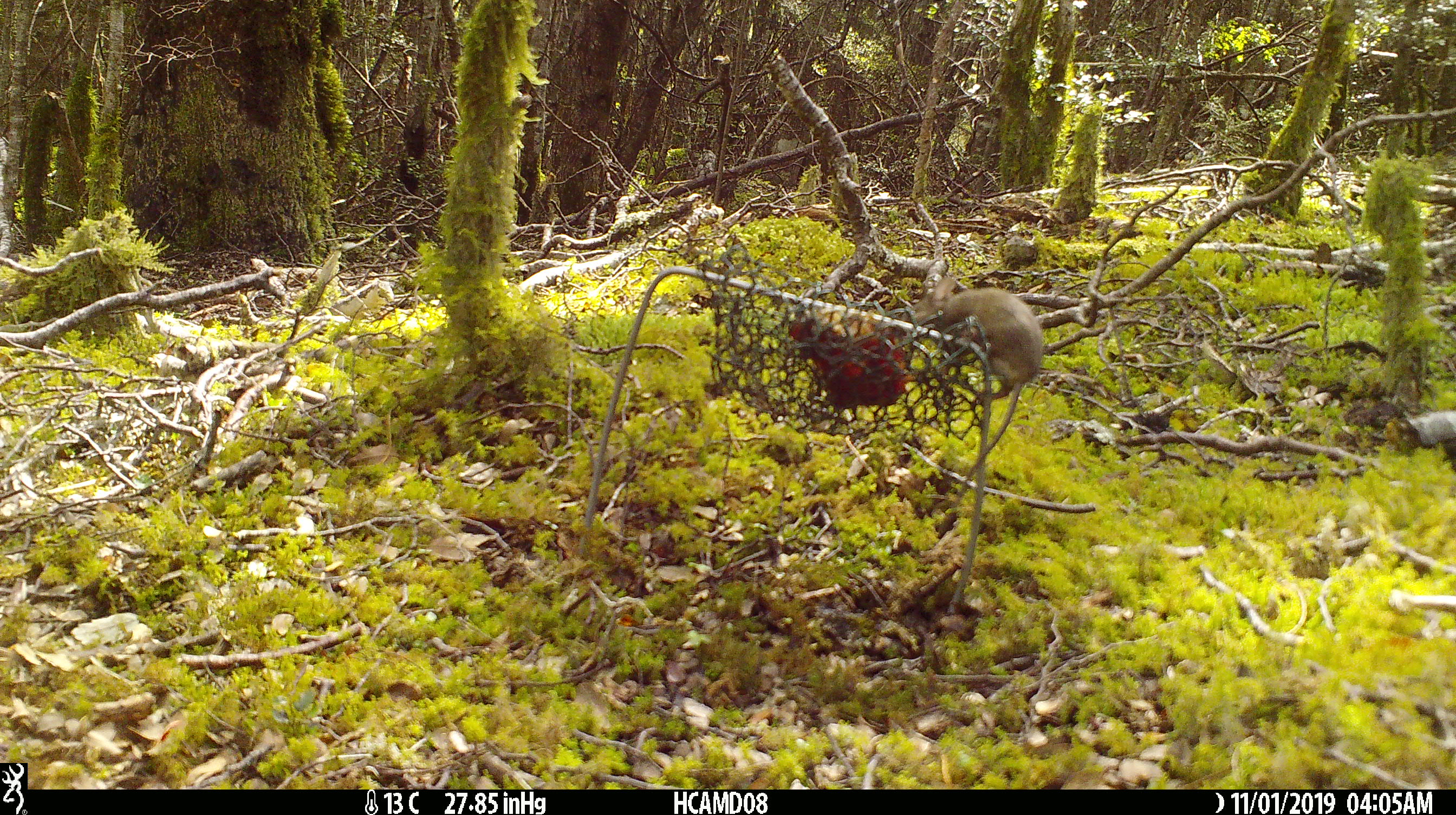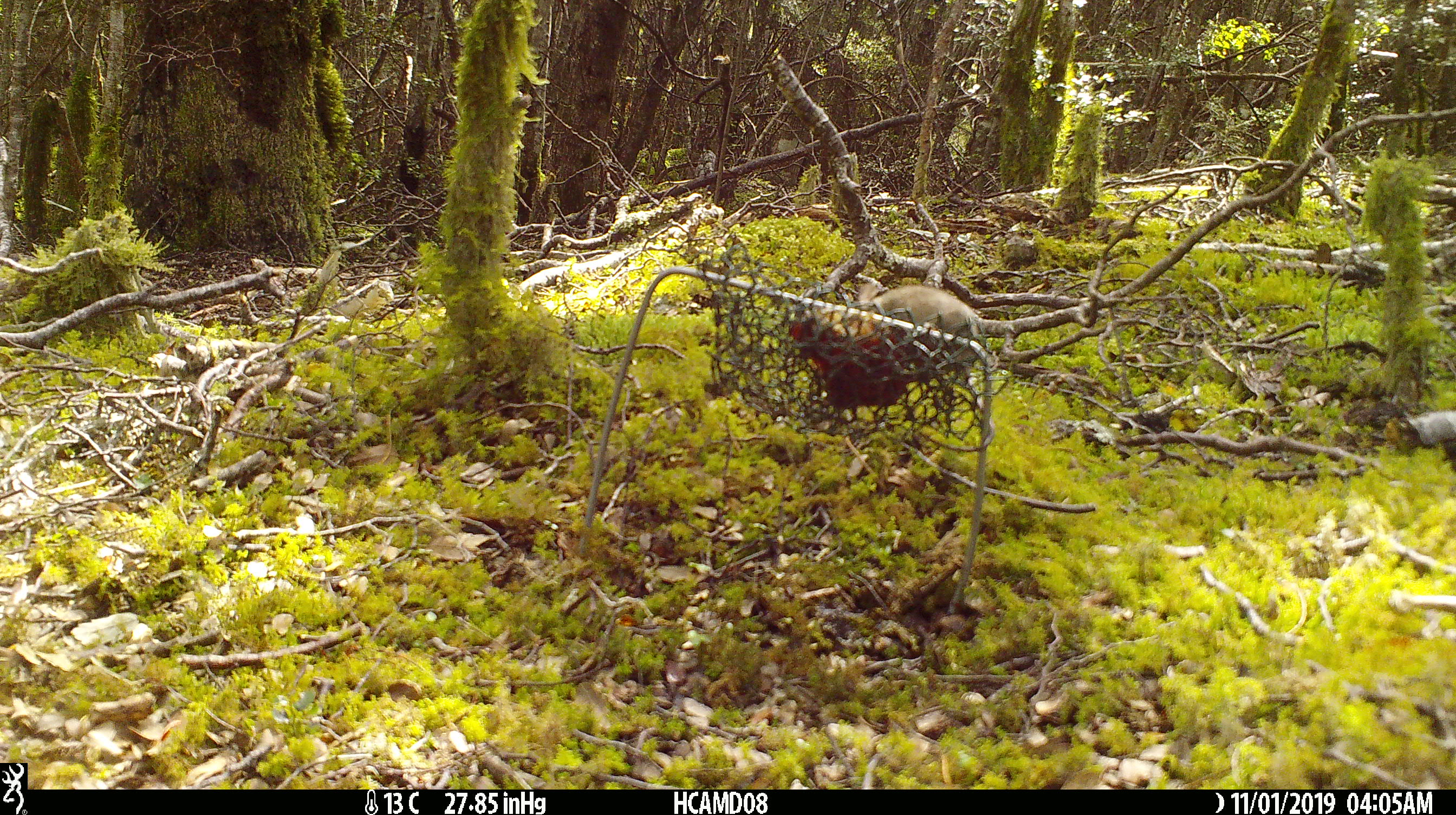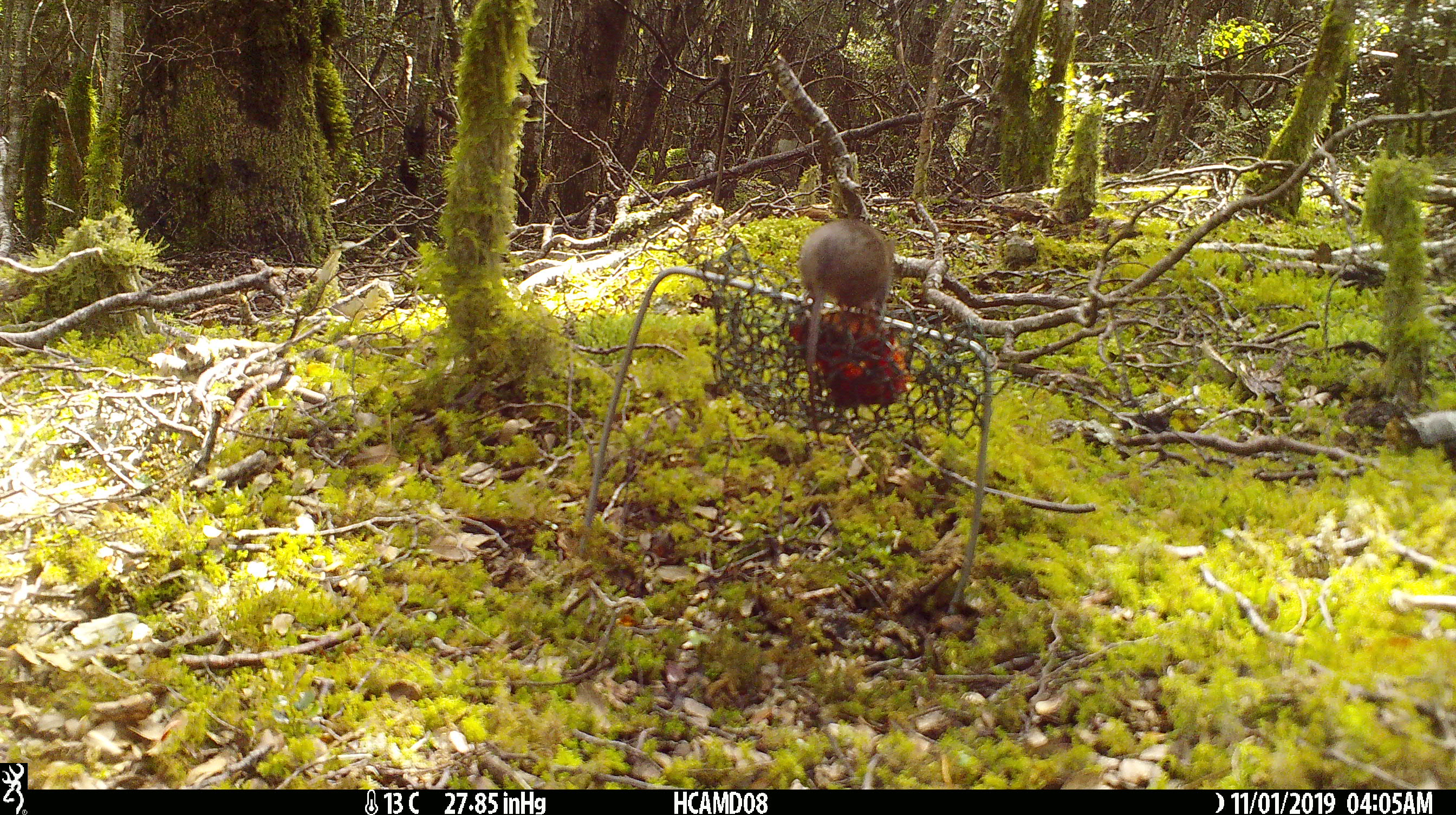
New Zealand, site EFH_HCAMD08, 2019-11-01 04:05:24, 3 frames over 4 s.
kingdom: Animalia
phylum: Chordata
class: Mammalia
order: Rodentia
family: Muridae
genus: Mus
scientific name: Mus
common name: mouse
Mouse (Mus).